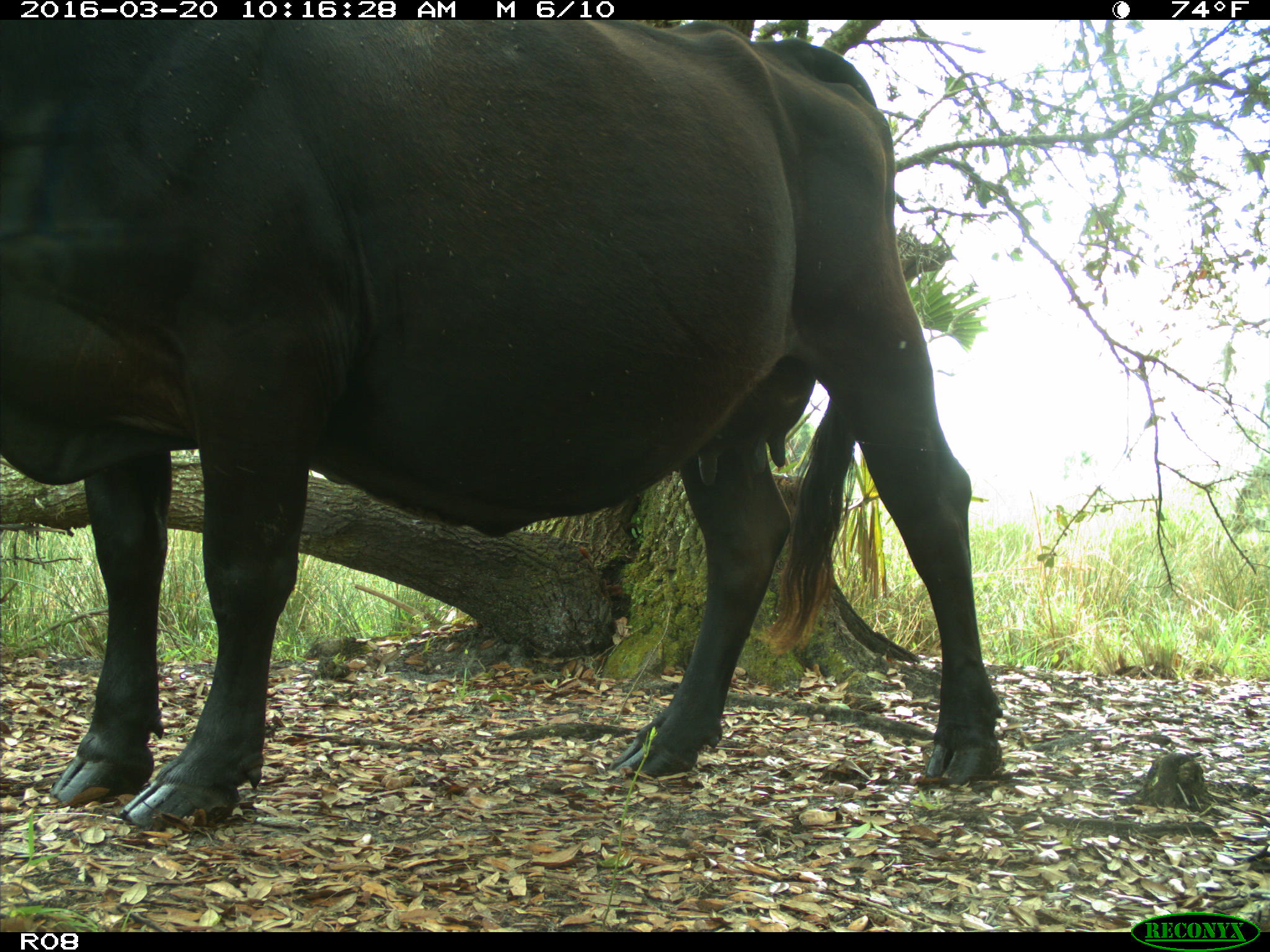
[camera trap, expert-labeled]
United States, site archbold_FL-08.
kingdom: Animalia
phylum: Chordata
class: Mammalia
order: Artiodactyla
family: Bovidae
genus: Bos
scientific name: Bos taurus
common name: domestic cow